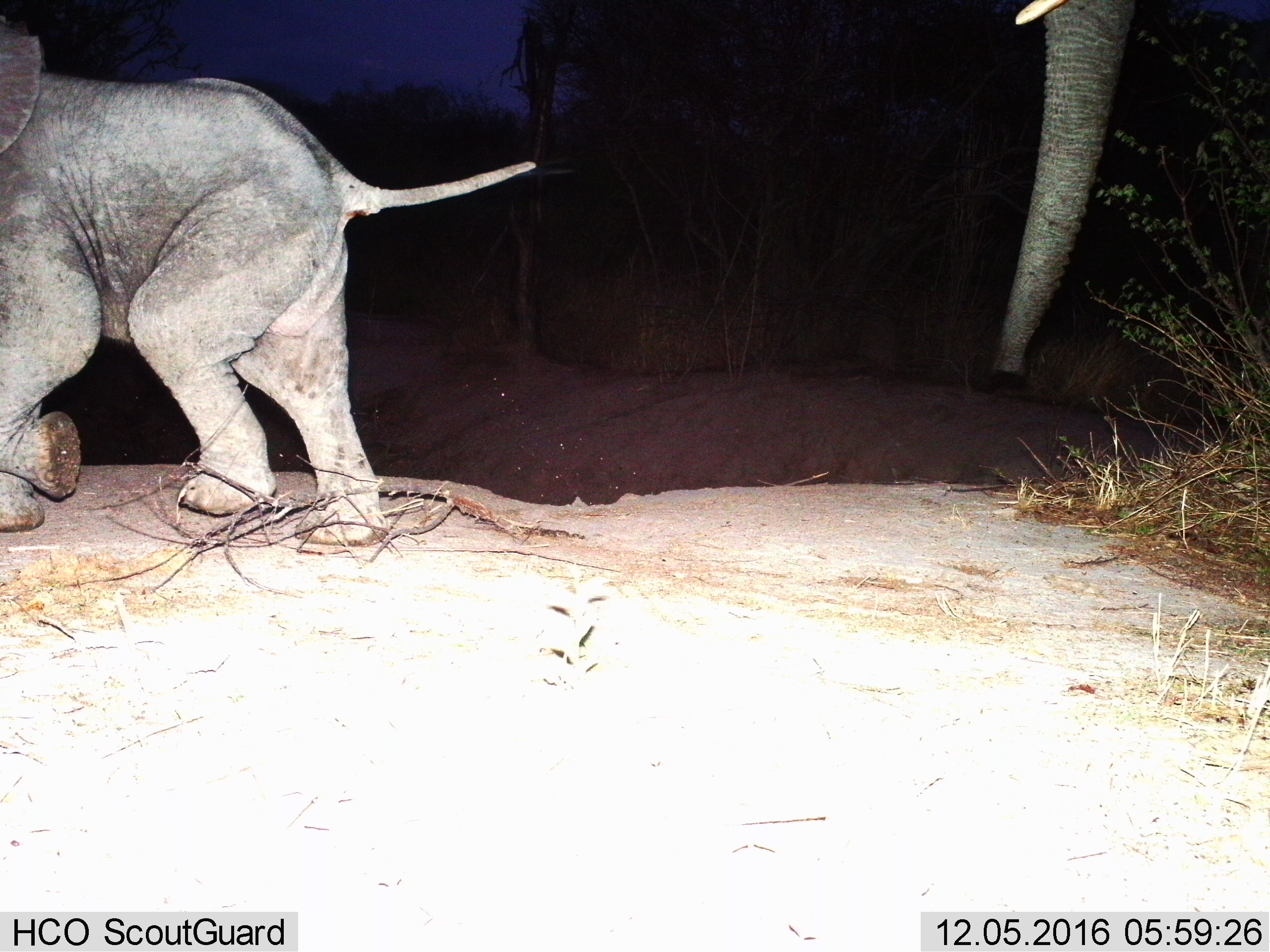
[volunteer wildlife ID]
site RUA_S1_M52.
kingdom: Animalia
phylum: Chordata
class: Mammalia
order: Proboscidea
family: Elephantidae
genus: Loxodonta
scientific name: Loxodonta africana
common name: african bush elephant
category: elephant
Elephant (african bush elephant) (Loxodonta africana), count 2. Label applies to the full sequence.